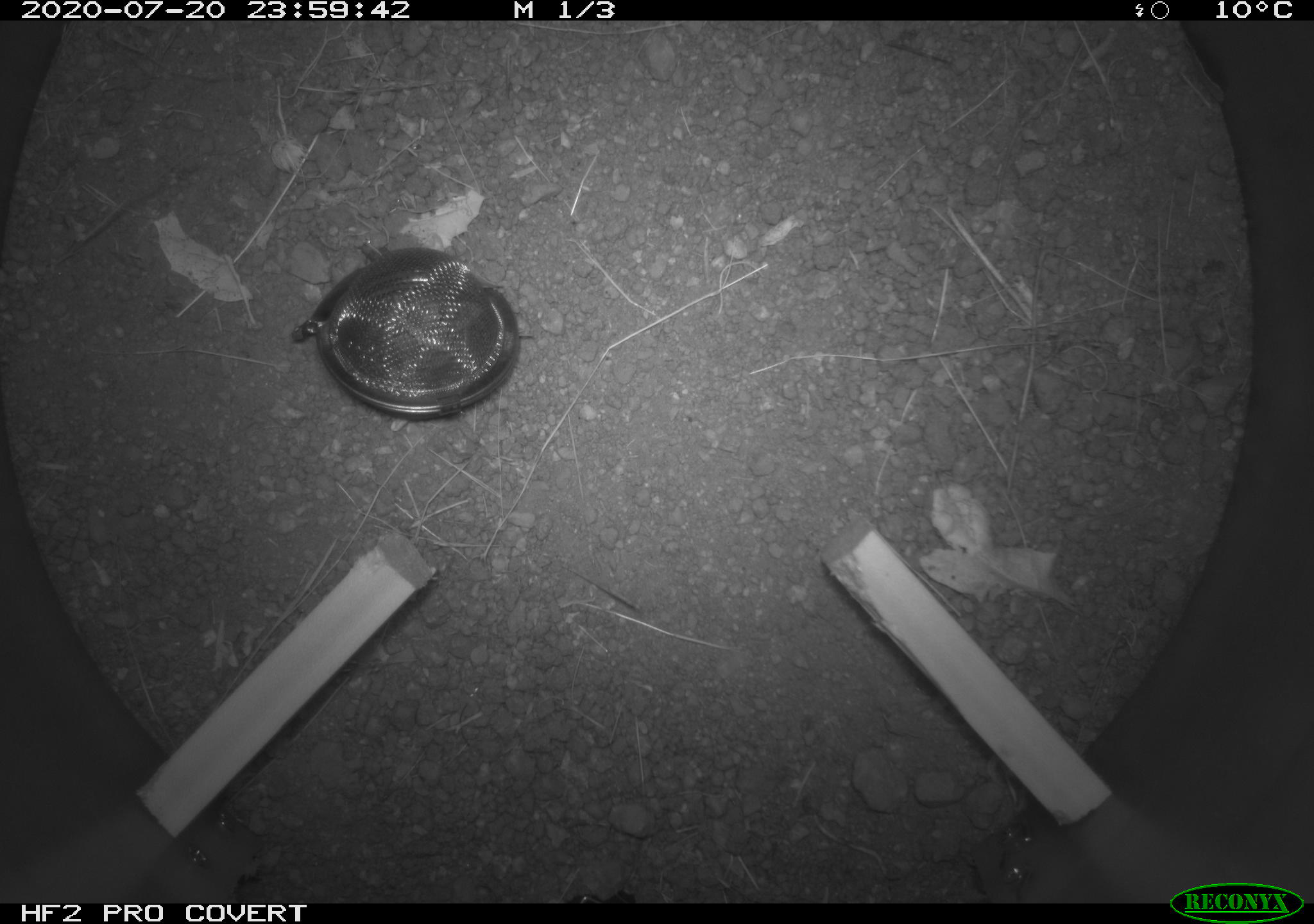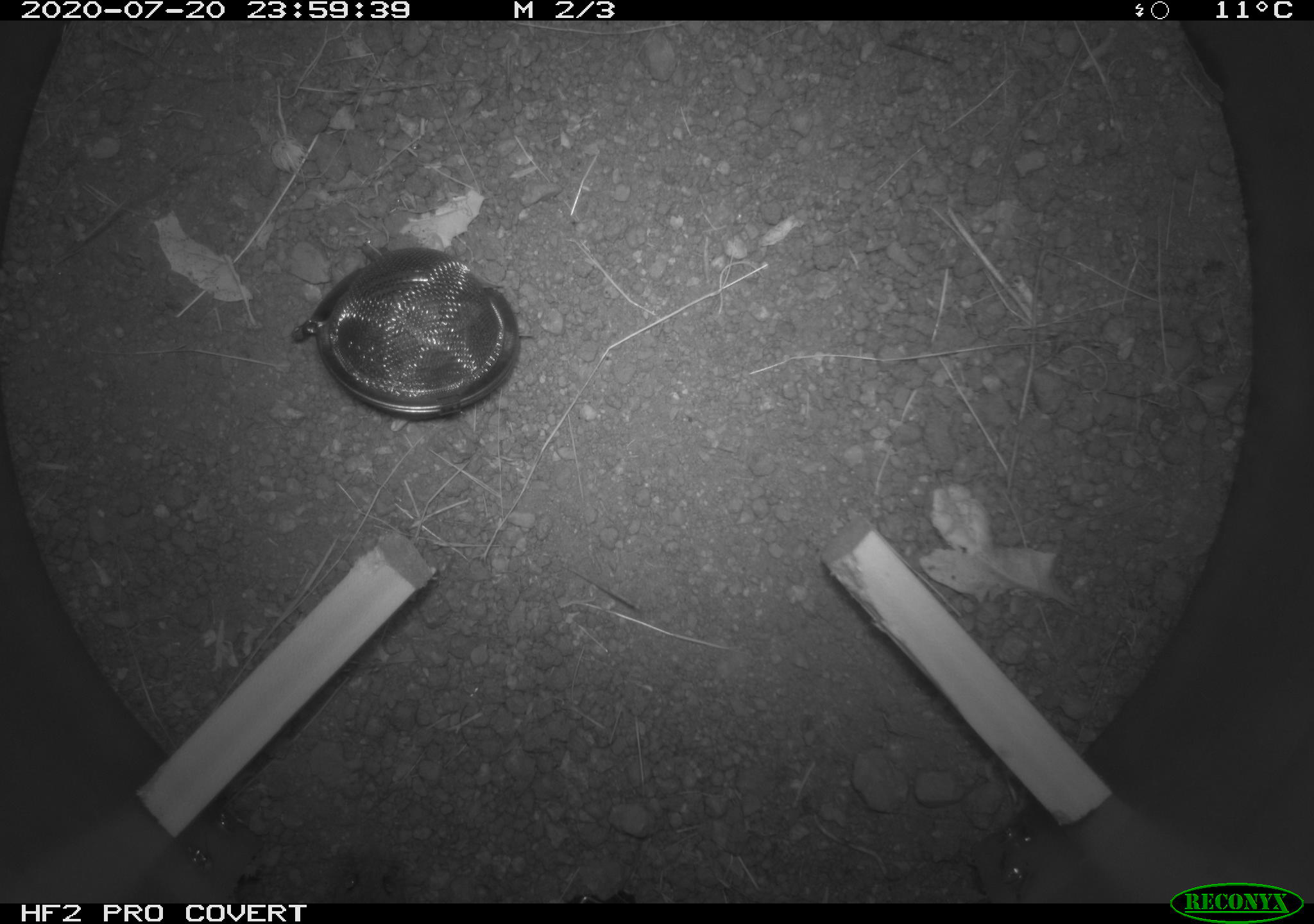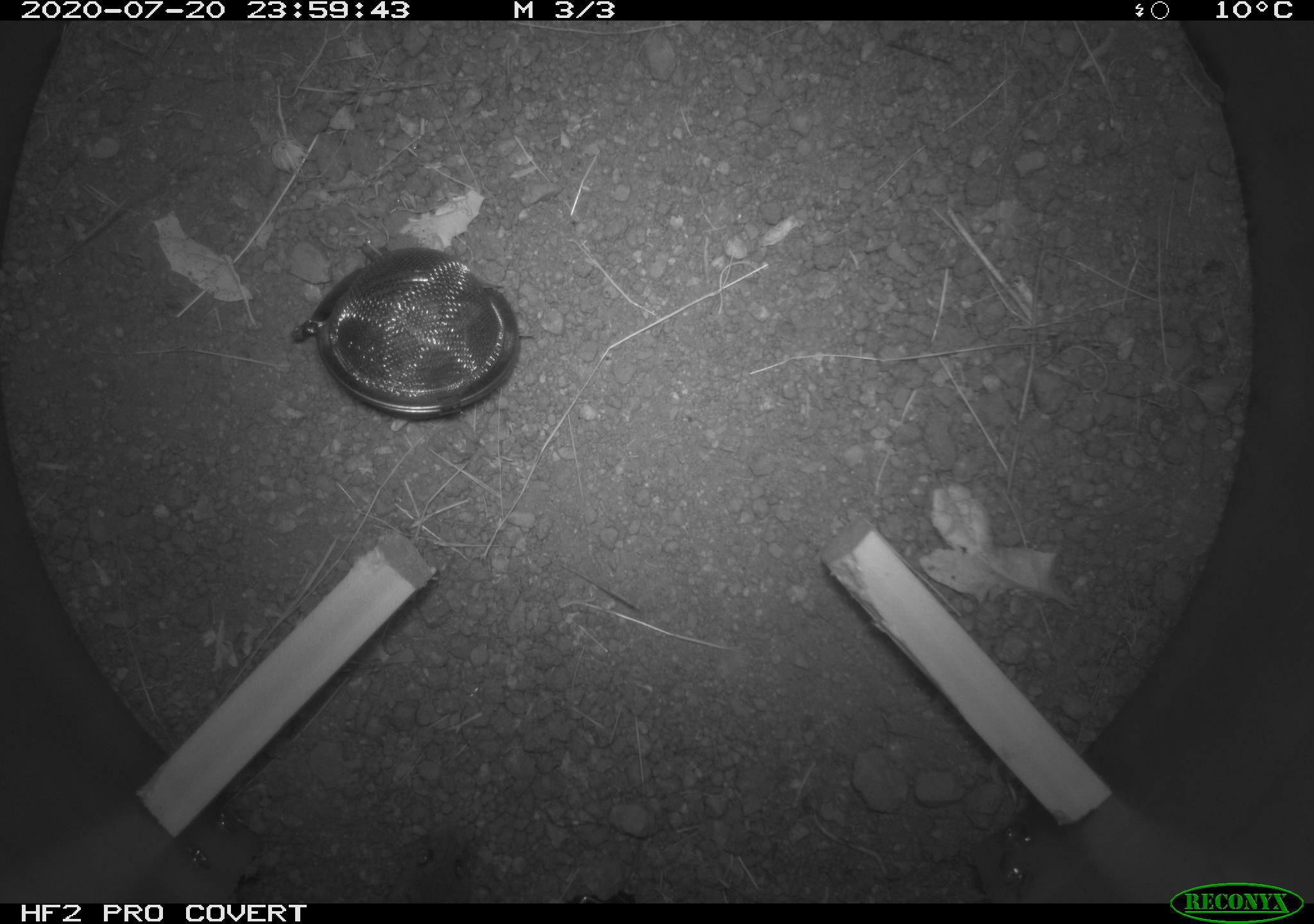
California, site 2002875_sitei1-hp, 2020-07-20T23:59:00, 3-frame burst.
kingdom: Animalia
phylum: Chordata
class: Mammalia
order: Rodentia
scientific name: Rodentia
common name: rodent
Rodent (Rodentia).